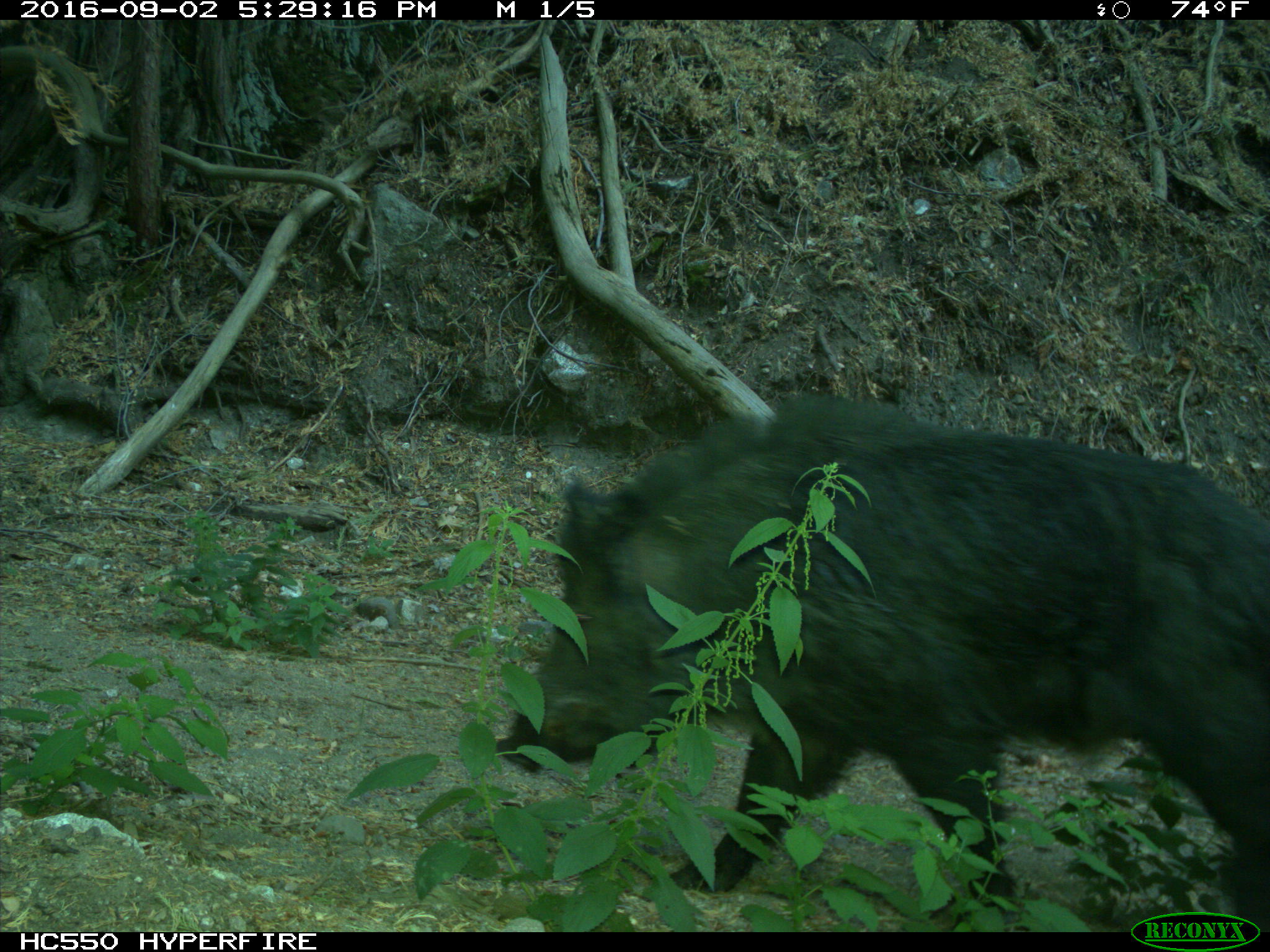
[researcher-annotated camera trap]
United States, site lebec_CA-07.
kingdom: Animalia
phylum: Chordata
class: Mammalia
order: Artiodactyla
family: Suidae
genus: Sus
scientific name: Sus scrofa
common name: wild boar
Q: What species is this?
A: Sus scrofa (wild boar).